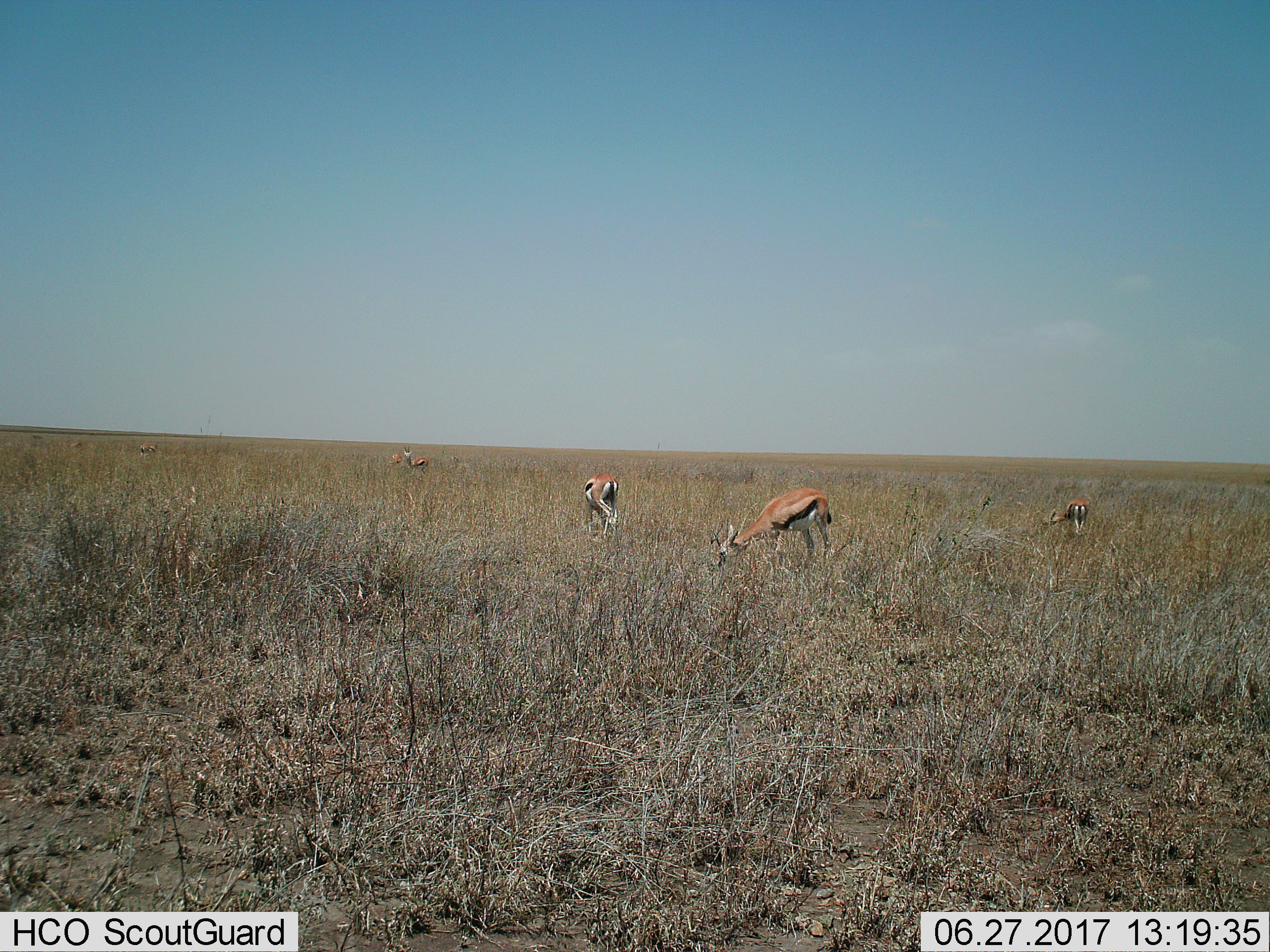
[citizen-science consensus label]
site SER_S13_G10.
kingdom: Animalia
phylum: Chordata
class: Mammalia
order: Artiodactyla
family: Bovidae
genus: Eudorcas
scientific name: Eudorcas thomsonii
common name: thomson's gazelle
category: gazellethomsons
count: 7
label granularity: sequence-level